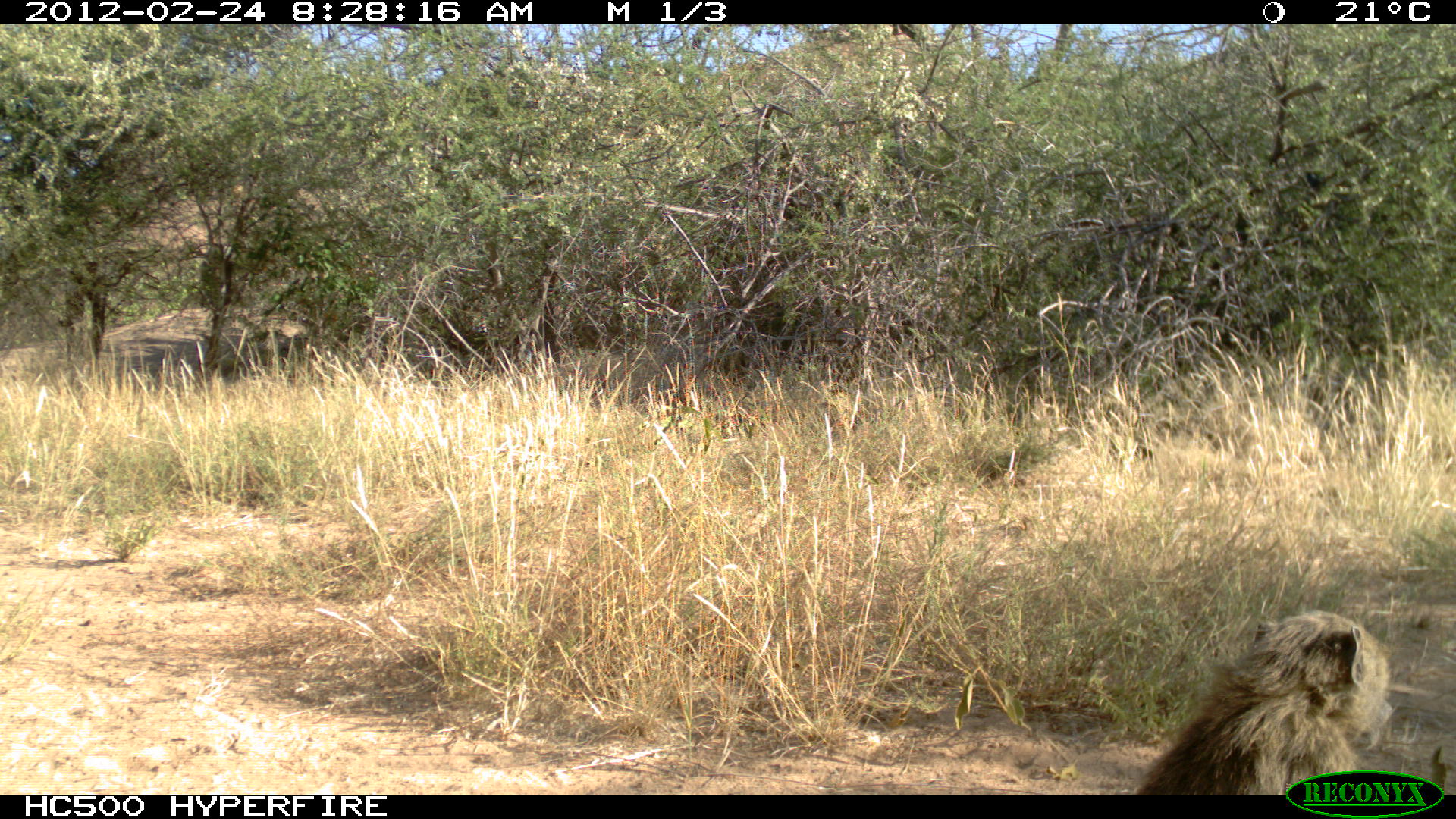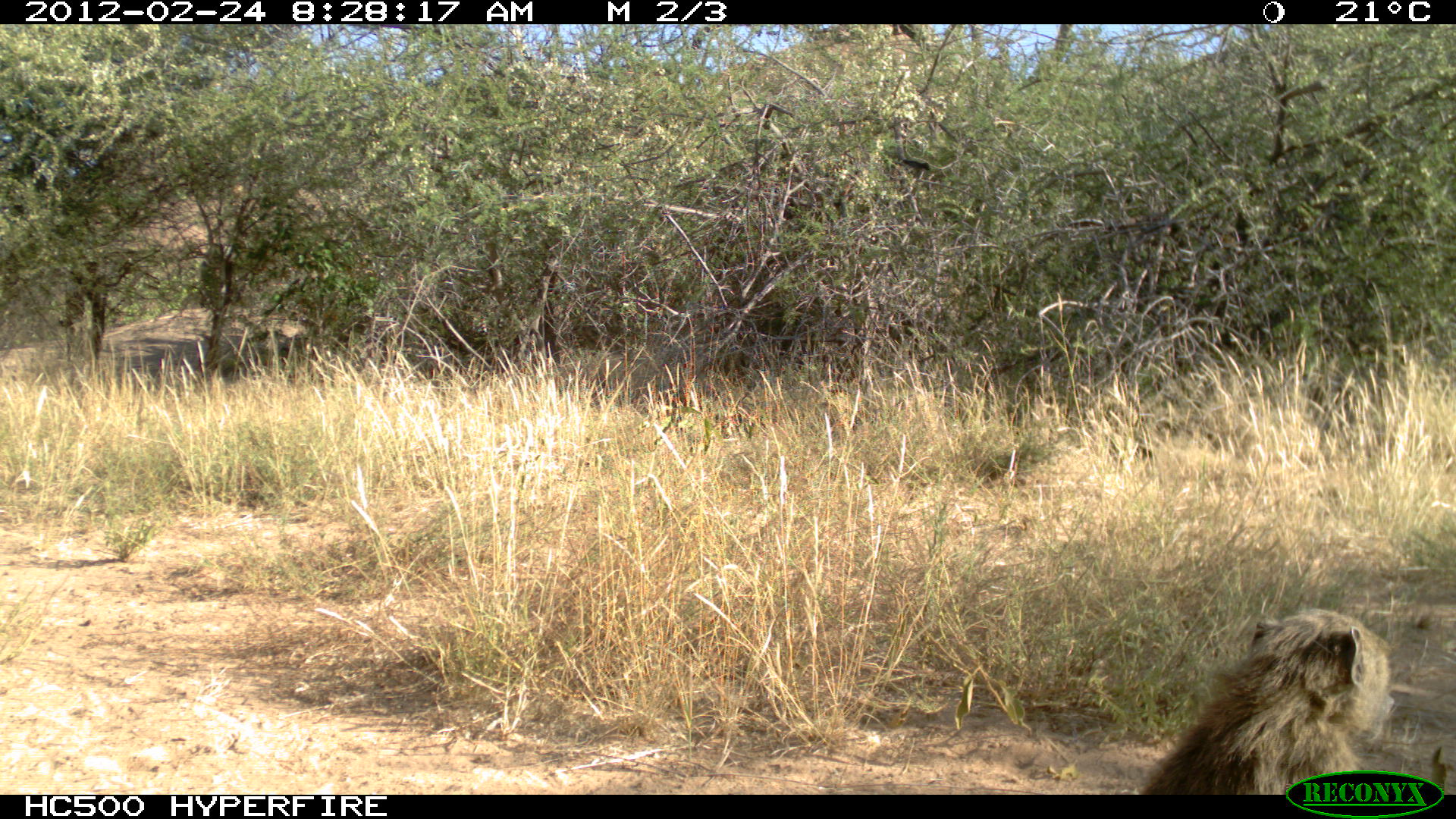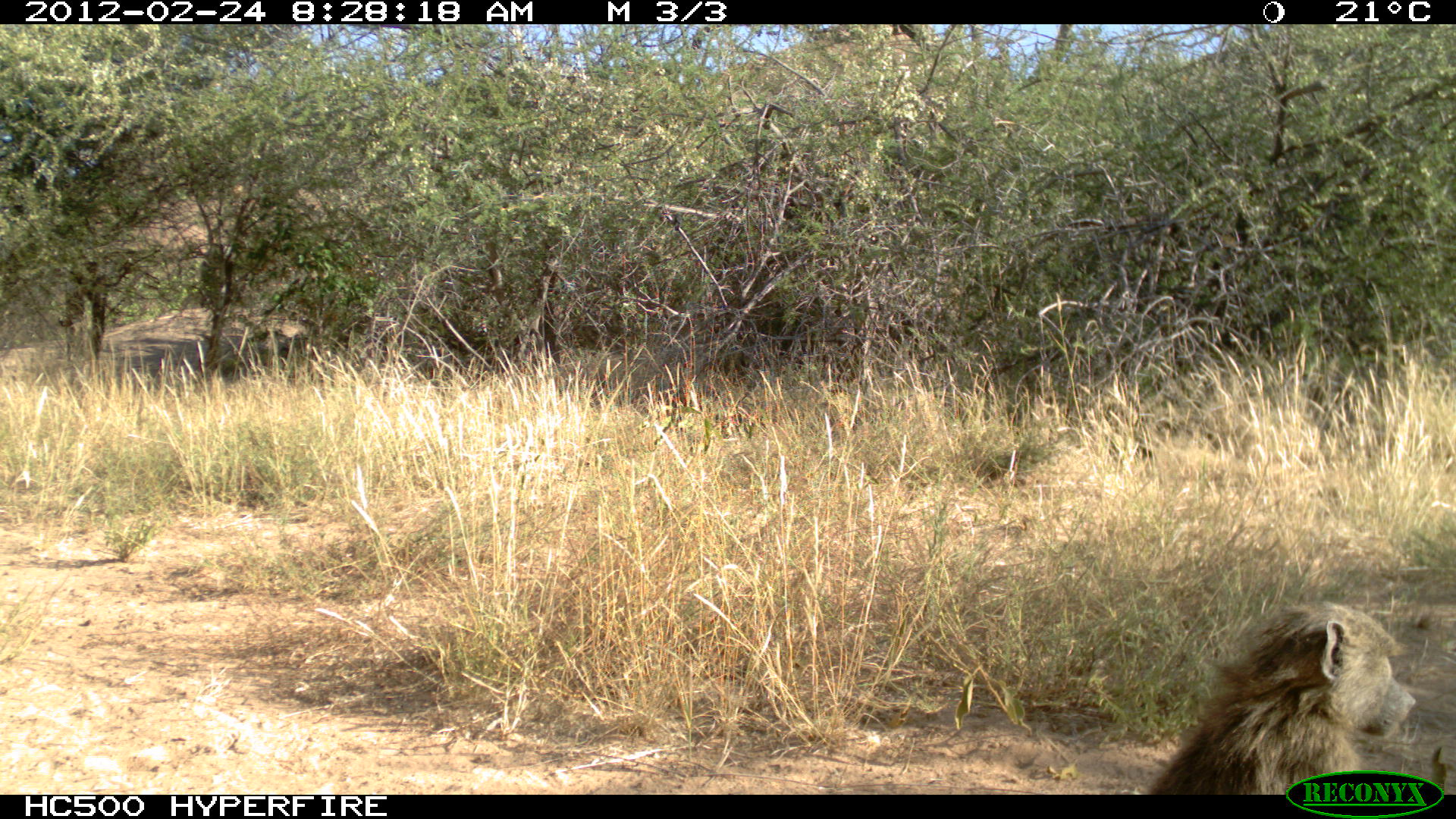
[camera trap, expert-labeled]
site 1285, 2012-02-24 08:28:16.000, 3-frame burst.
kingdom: Animalia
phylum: Chordata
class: Mammalia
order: Primates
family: Cercopithecidae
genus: Papio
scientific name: Papio anubis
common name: olive baboon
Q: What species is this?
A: Papio anubis (olive baboon).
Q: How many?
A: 1.